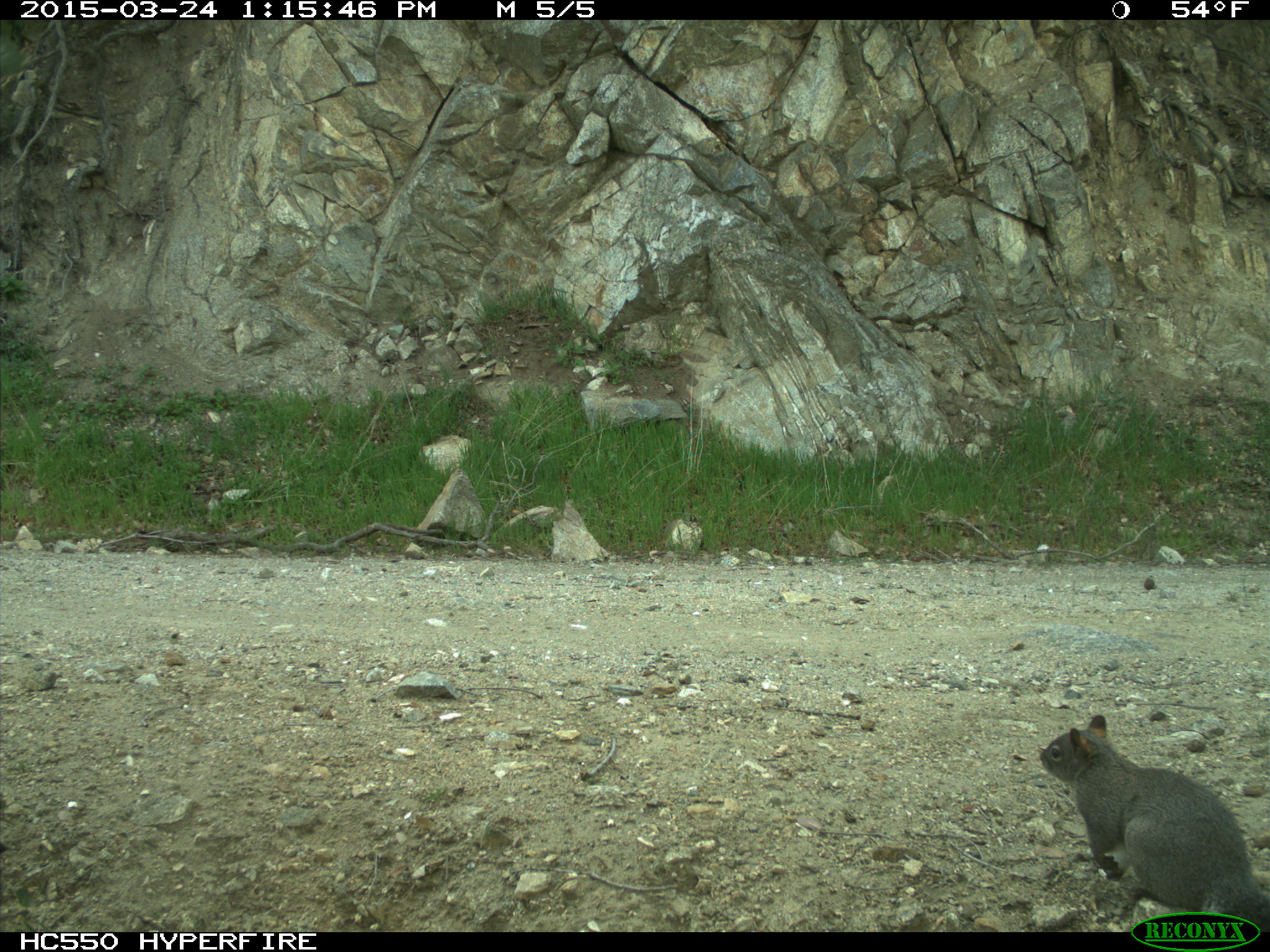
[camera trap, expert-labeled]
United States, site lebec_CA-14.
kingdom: Animalia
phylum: Chordata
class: Mammalia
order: Rodentia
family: Sciuridae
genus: Sciurus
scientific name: Sciurus carolinensis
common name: eastern gray squirrel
Sciurus carolinensis (eastern gray squirrel).